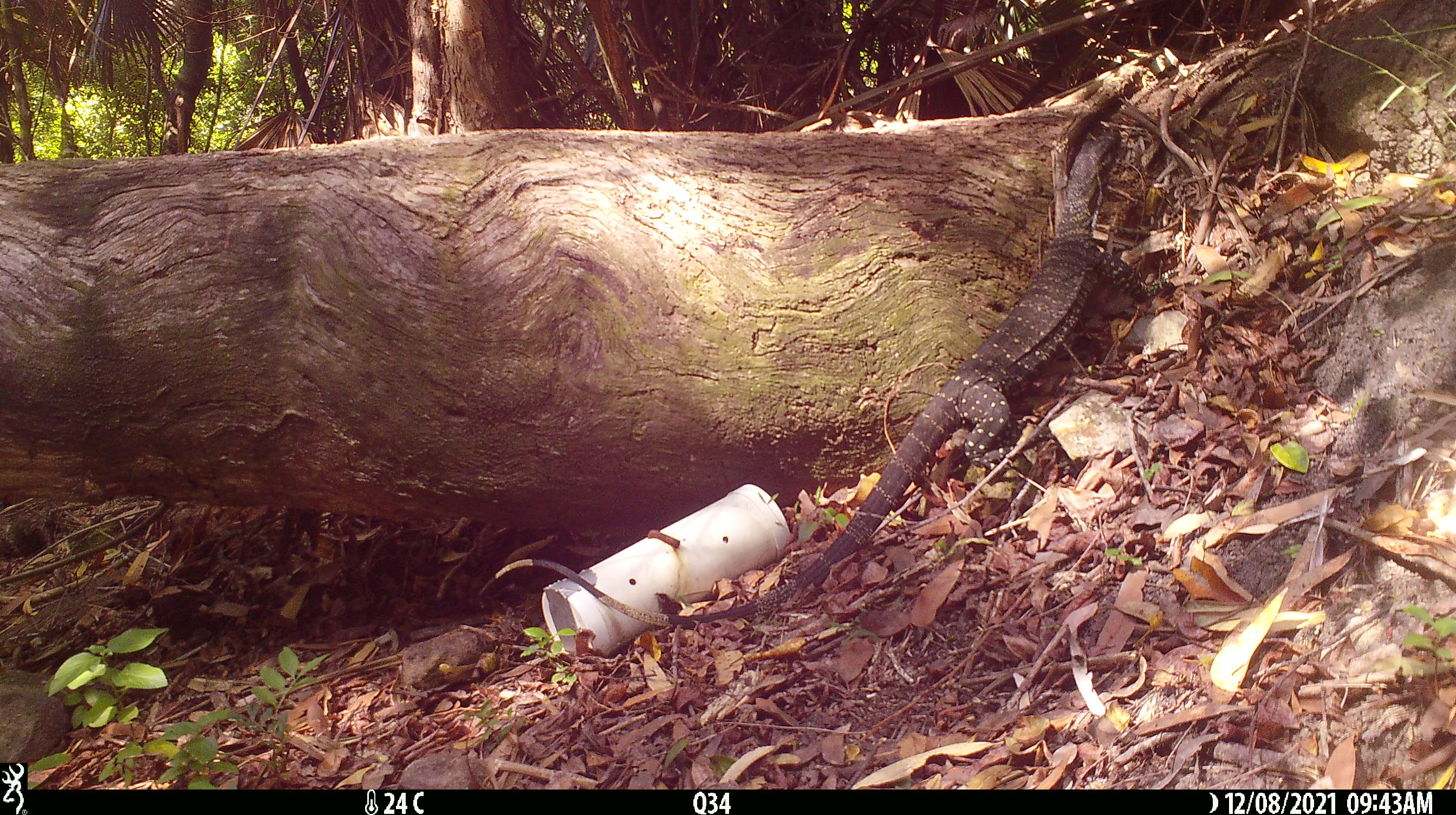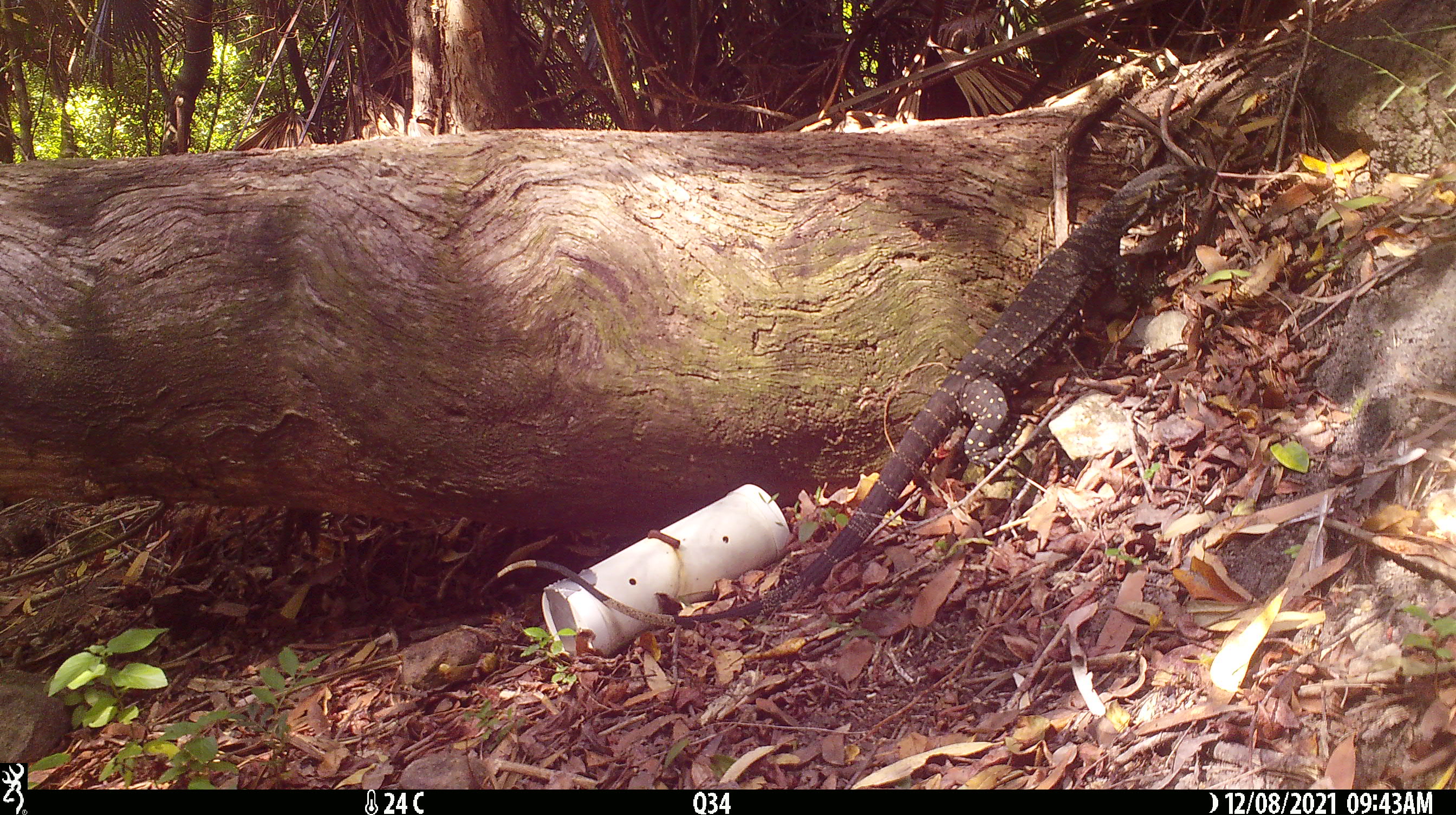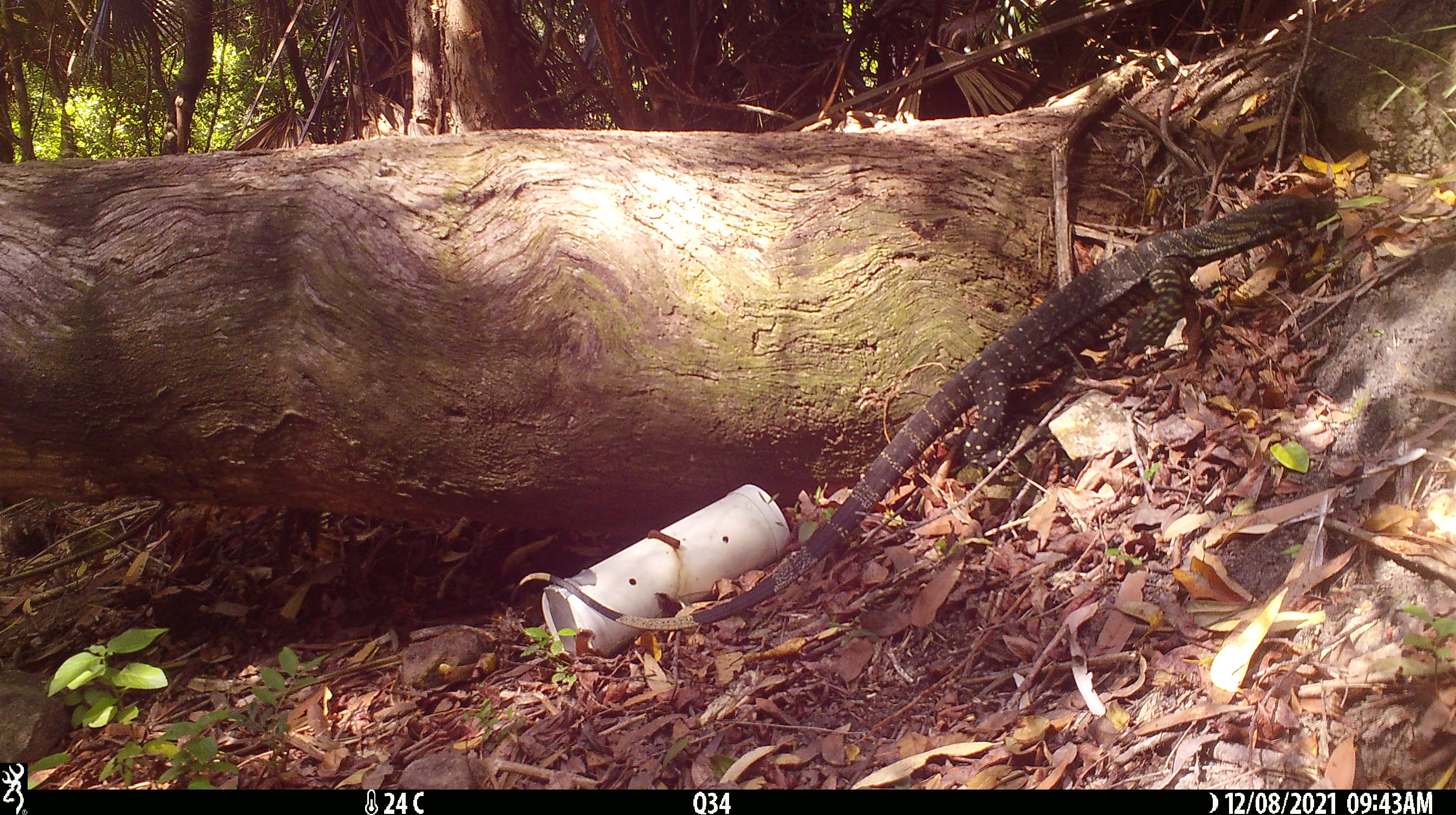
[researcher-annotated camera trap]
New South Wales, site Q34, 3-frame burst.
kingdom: Animalia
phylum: Chordata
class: Reptilia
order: Squamata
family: Varanidae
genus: Varanus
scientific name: Varanus varius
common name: lace monitor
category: goanna